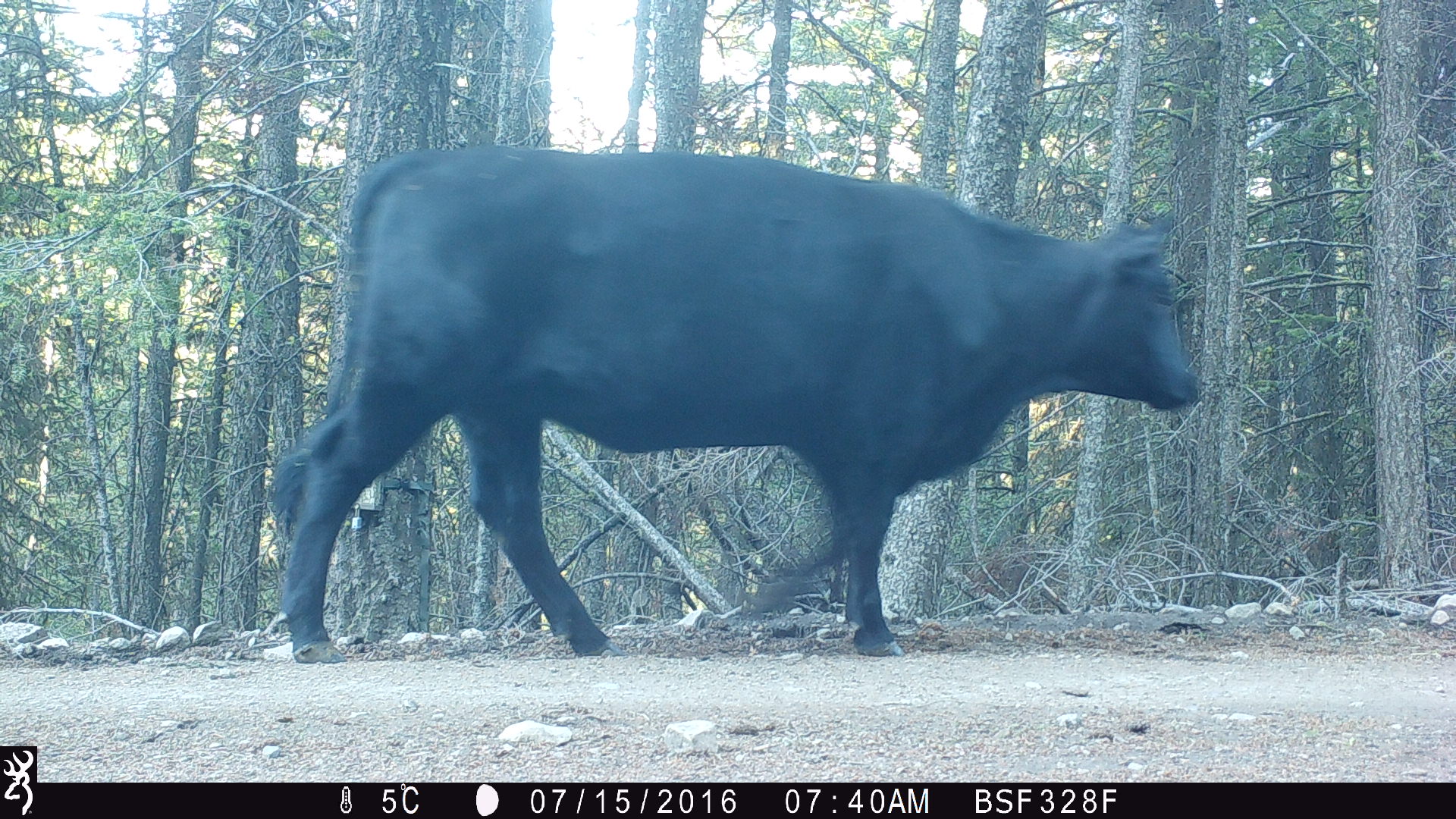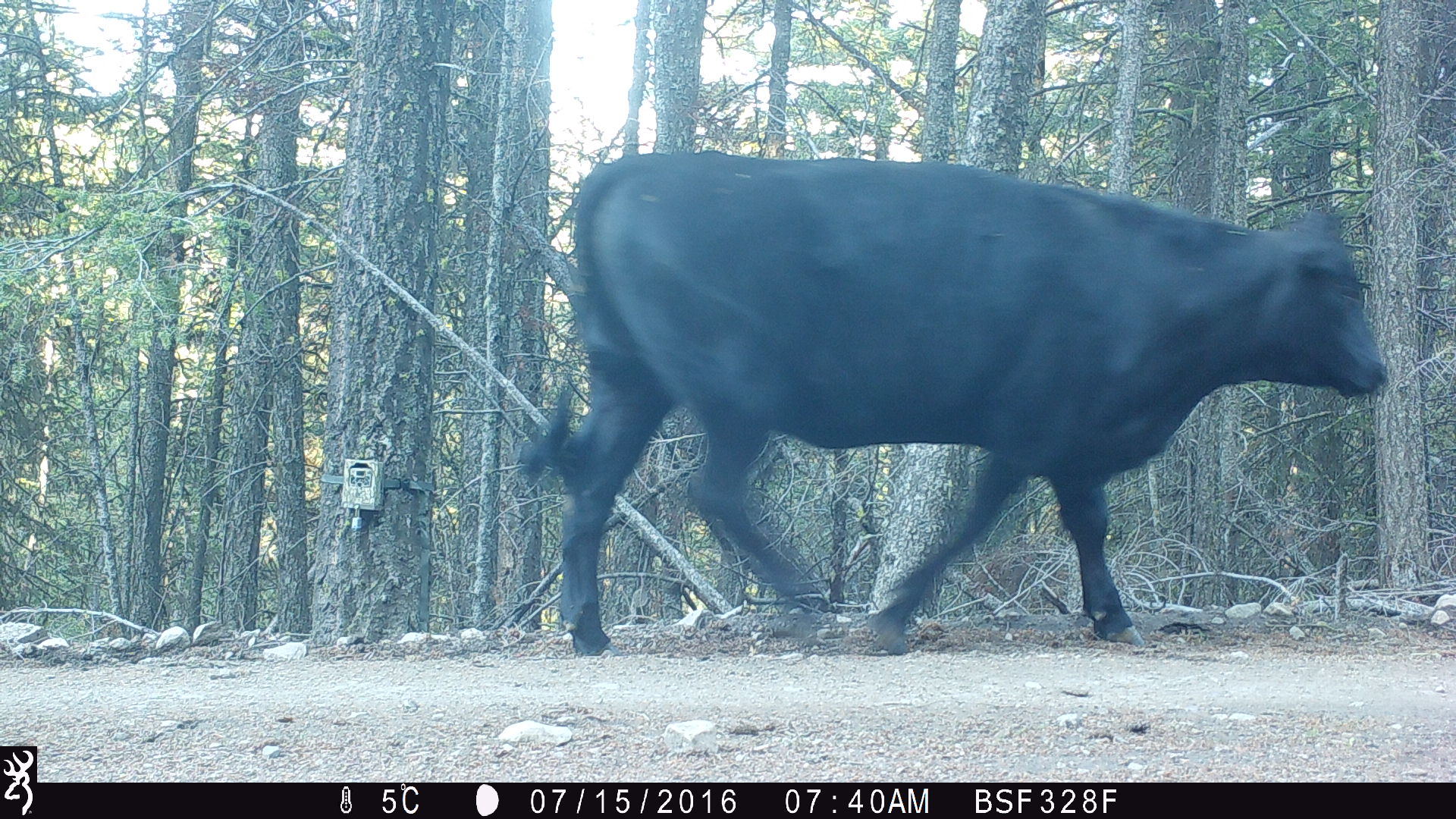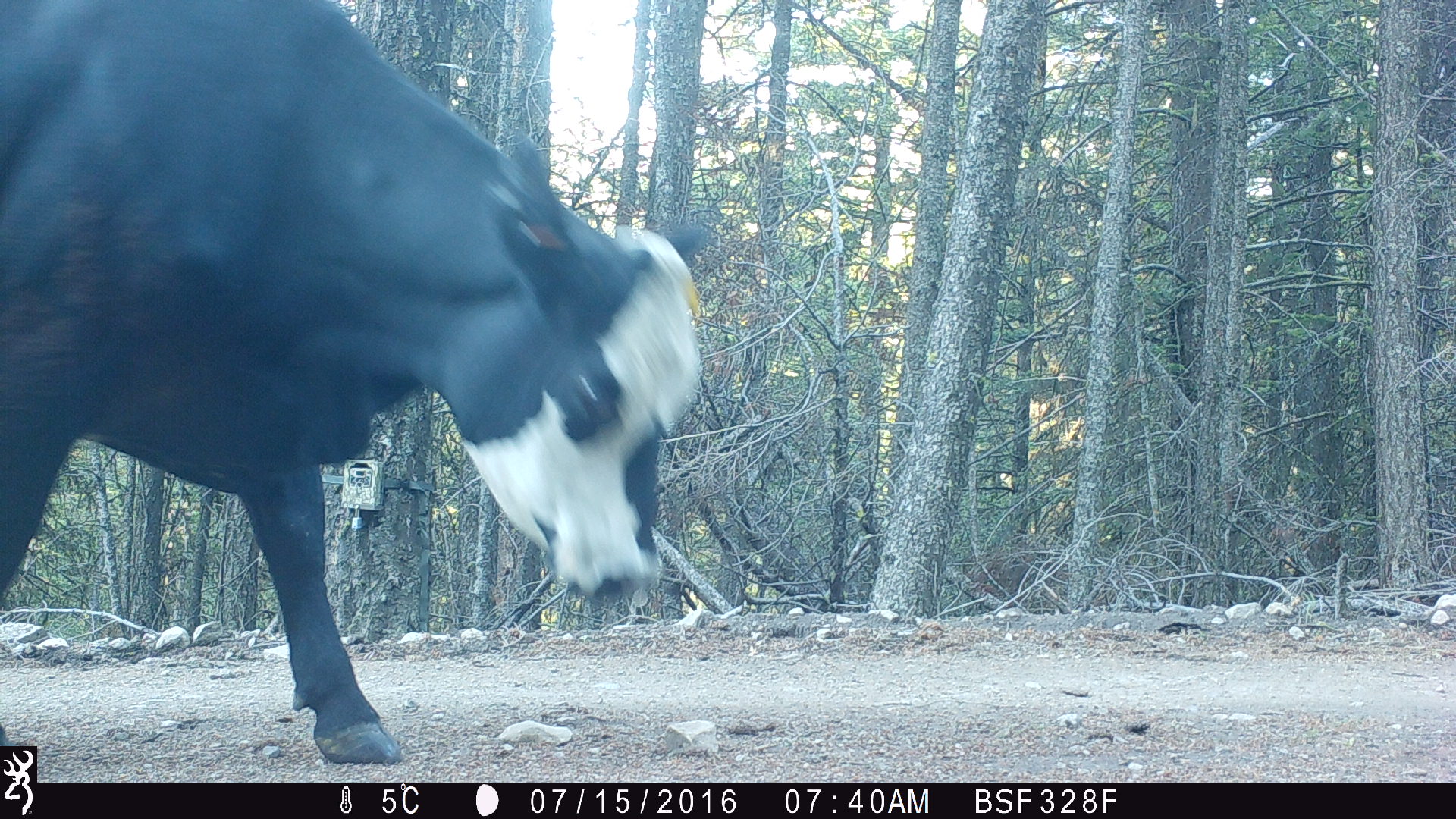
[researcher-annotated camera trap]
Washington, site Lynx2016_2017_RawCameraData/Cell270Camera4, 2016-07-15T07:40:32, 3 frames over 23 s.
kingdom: Animalia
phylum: Chordata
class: Mammalia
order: Artiodactyla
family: Bovidae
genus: Bos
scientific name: Bos taurus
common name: domestic cattle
Domestic cattle (Bos taurus). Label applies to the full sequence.